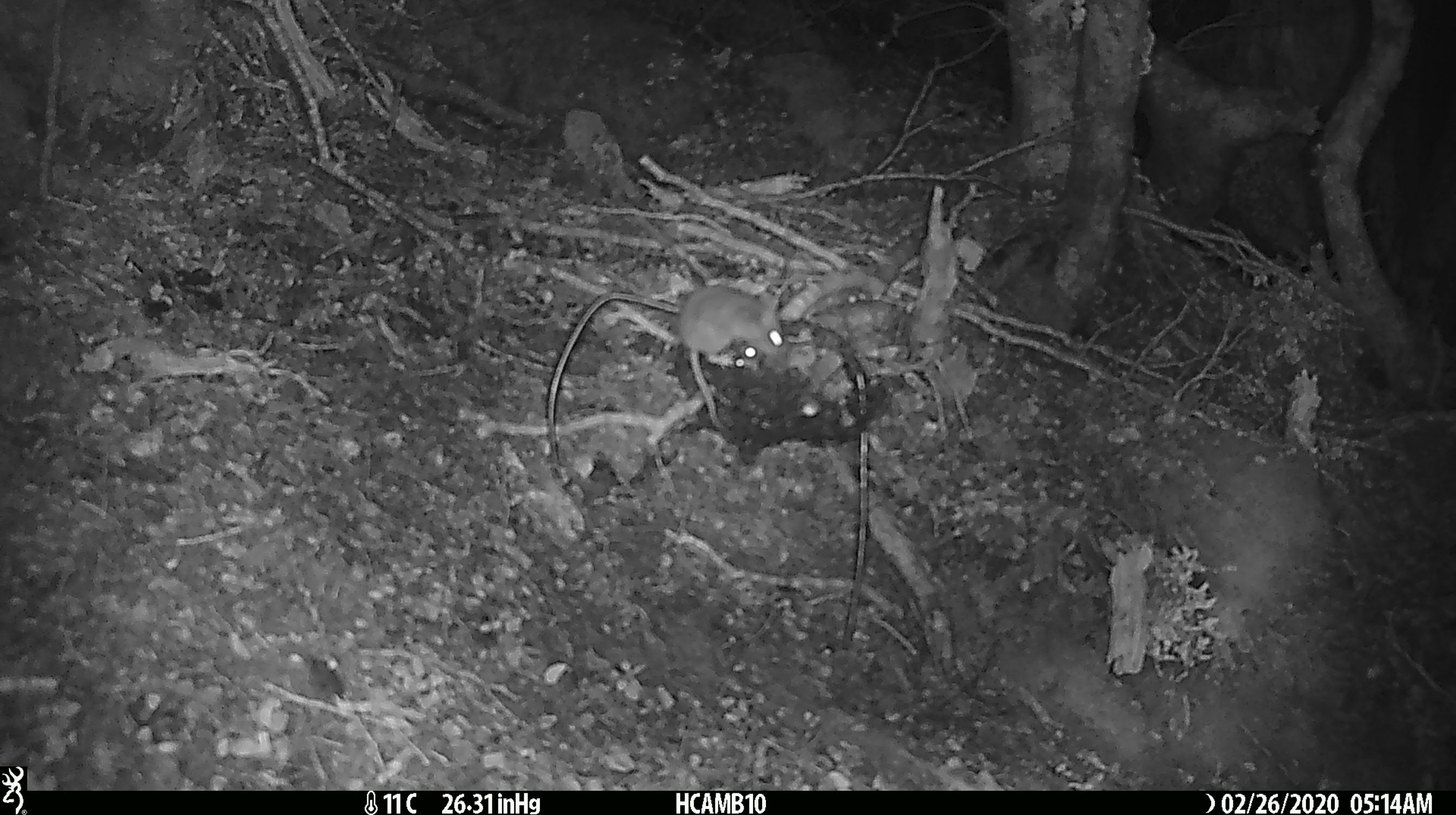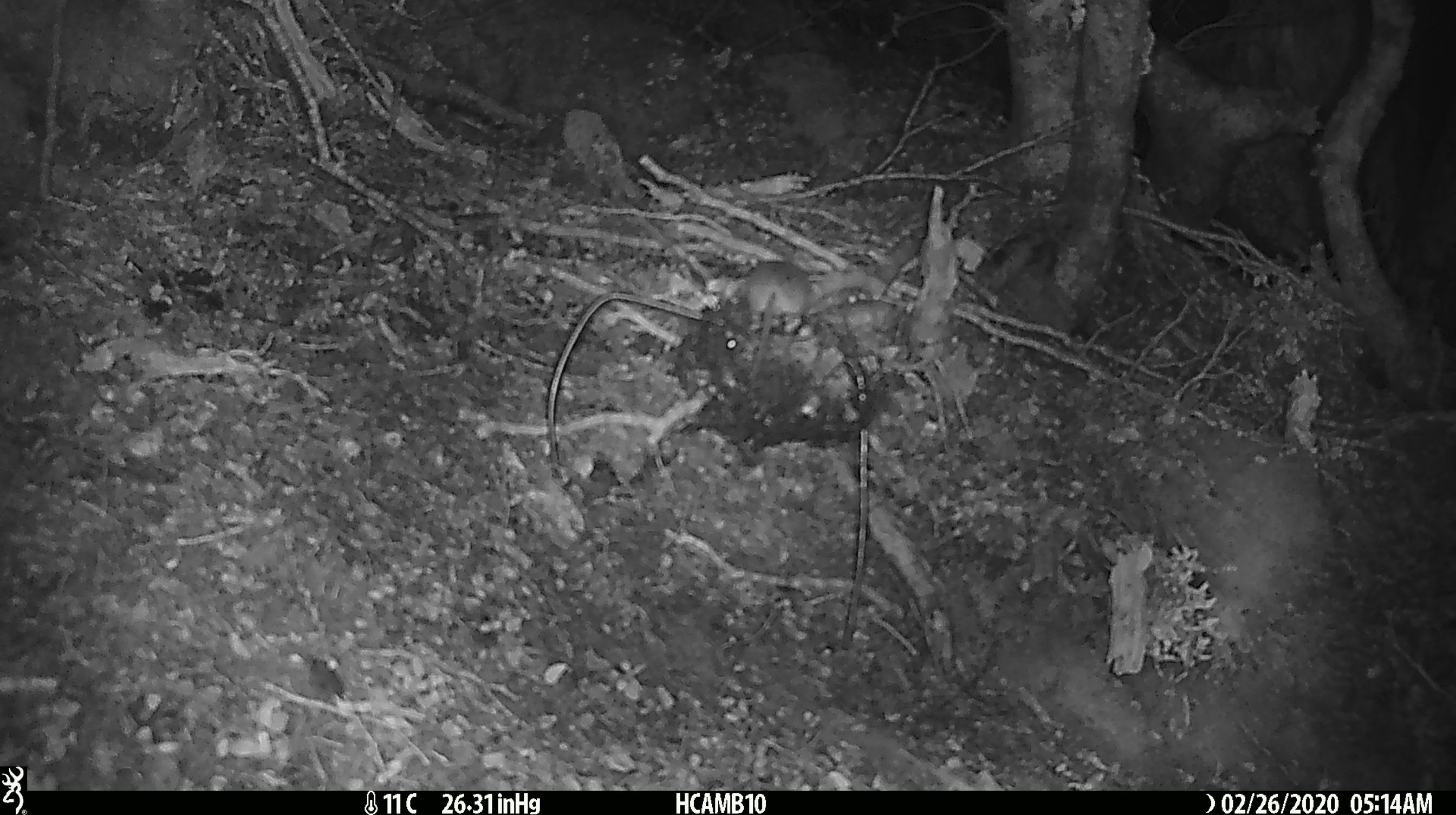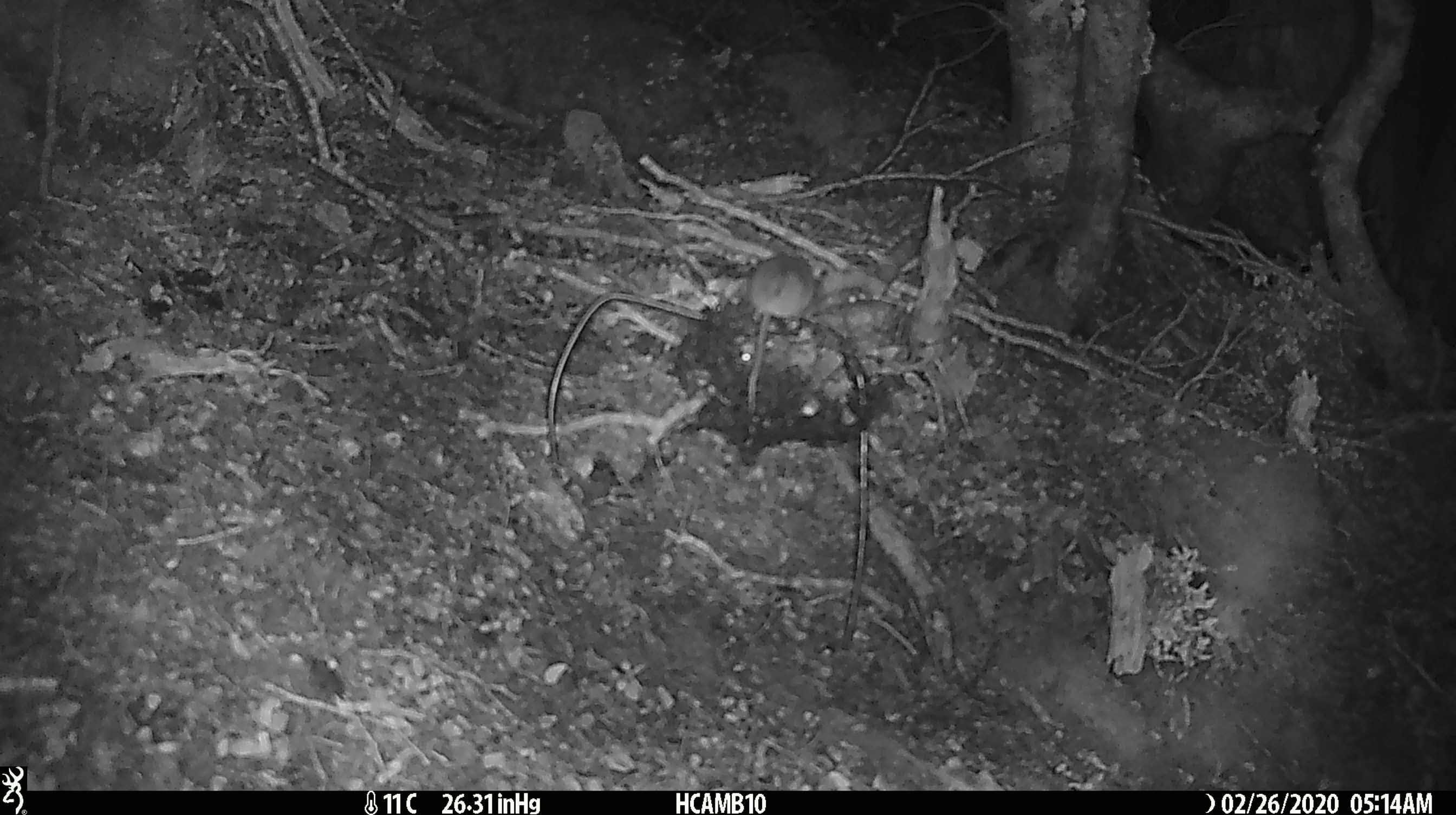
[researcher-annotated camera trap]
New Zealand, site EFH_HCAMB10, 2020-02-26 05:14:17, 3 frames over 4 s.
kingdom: Animalia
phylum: Chordata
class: Mammalia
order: Rodentia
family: Muridae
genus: Mus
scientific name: Mus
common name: mouse